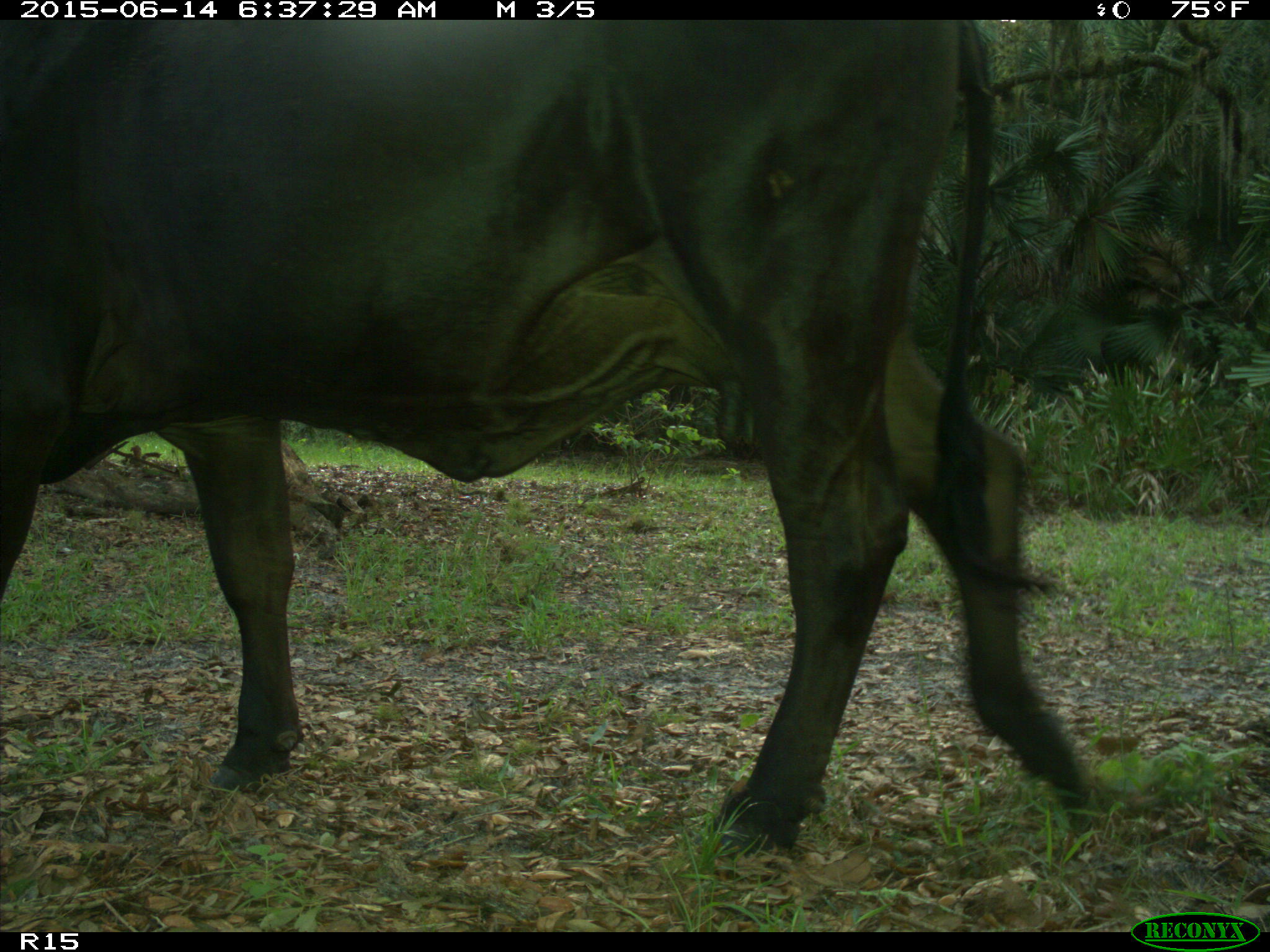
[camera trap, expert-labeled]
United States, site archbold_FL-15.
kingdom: Animalia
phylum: Chordata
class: Mammalia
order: Artiodactyla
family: Bovidae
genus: Bos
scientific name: Bos taurus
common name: domestic cow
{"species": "Bos taurus (domestic cow)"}